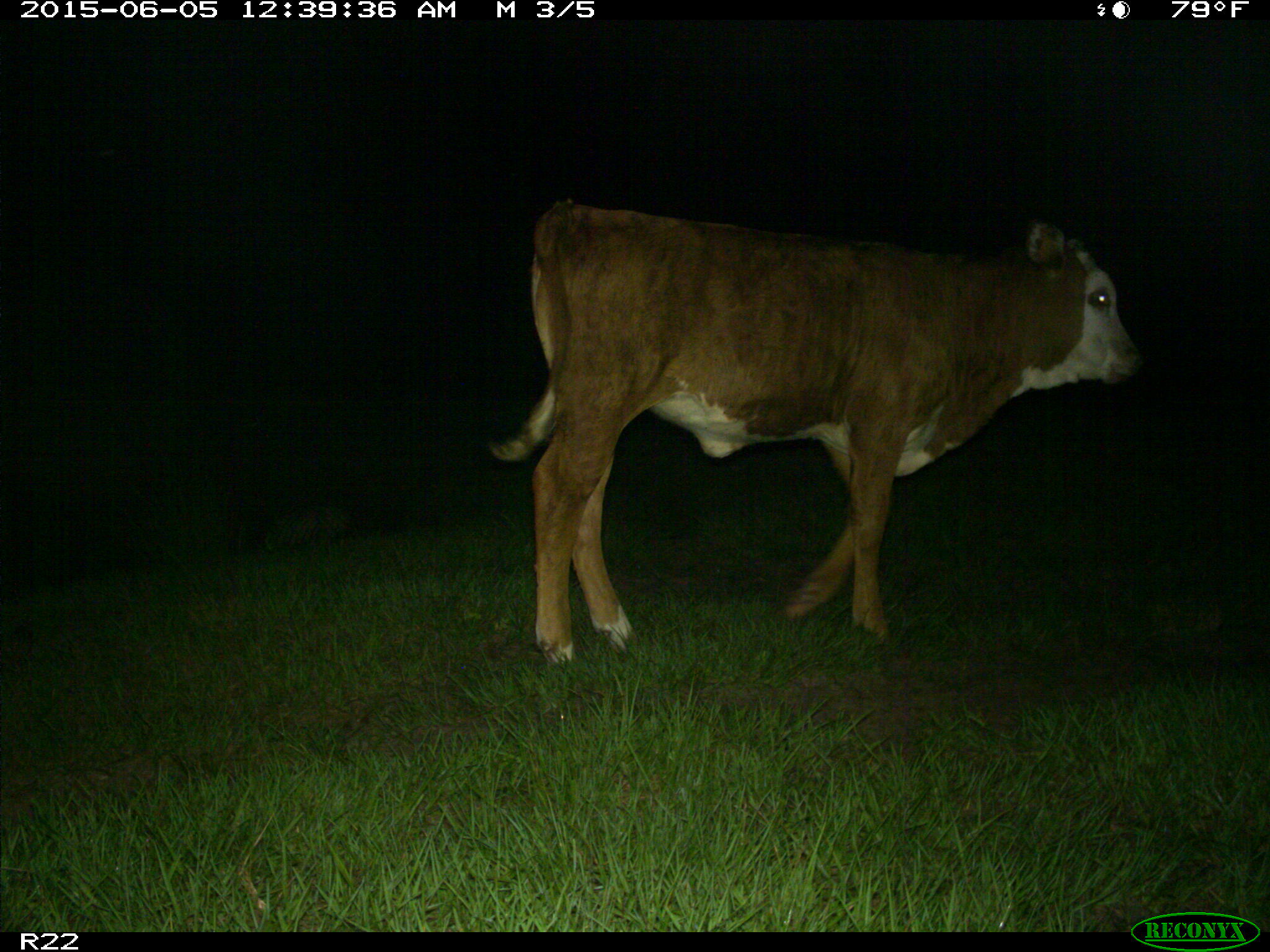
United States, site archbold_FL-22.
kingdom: Animalia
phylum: Chordata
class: Mammalia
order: Artiodactyla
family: Bovidae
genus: Bos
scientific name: Bos taurus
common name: domestic cow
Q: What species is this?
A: Bos taurus (domestic cow).